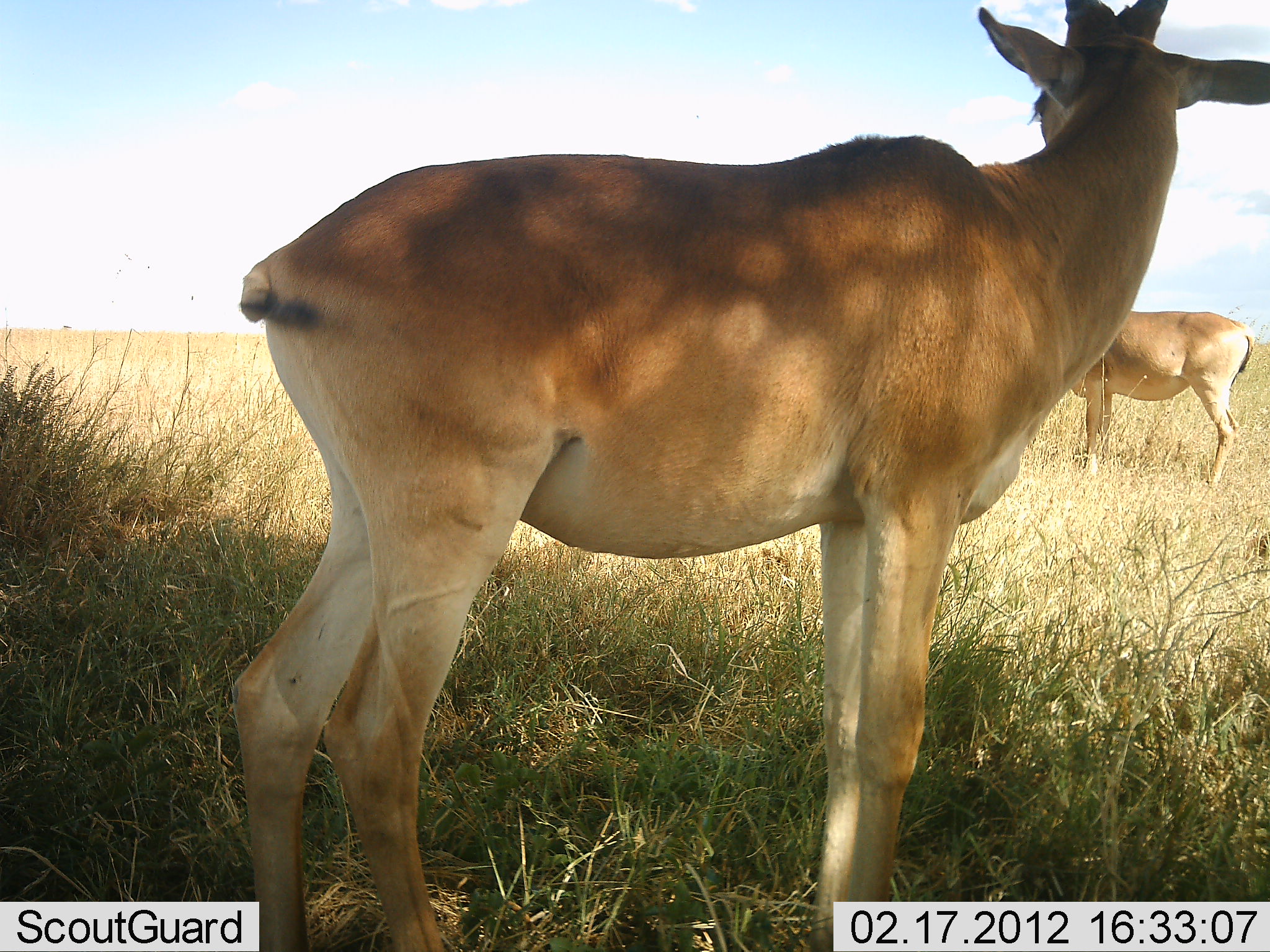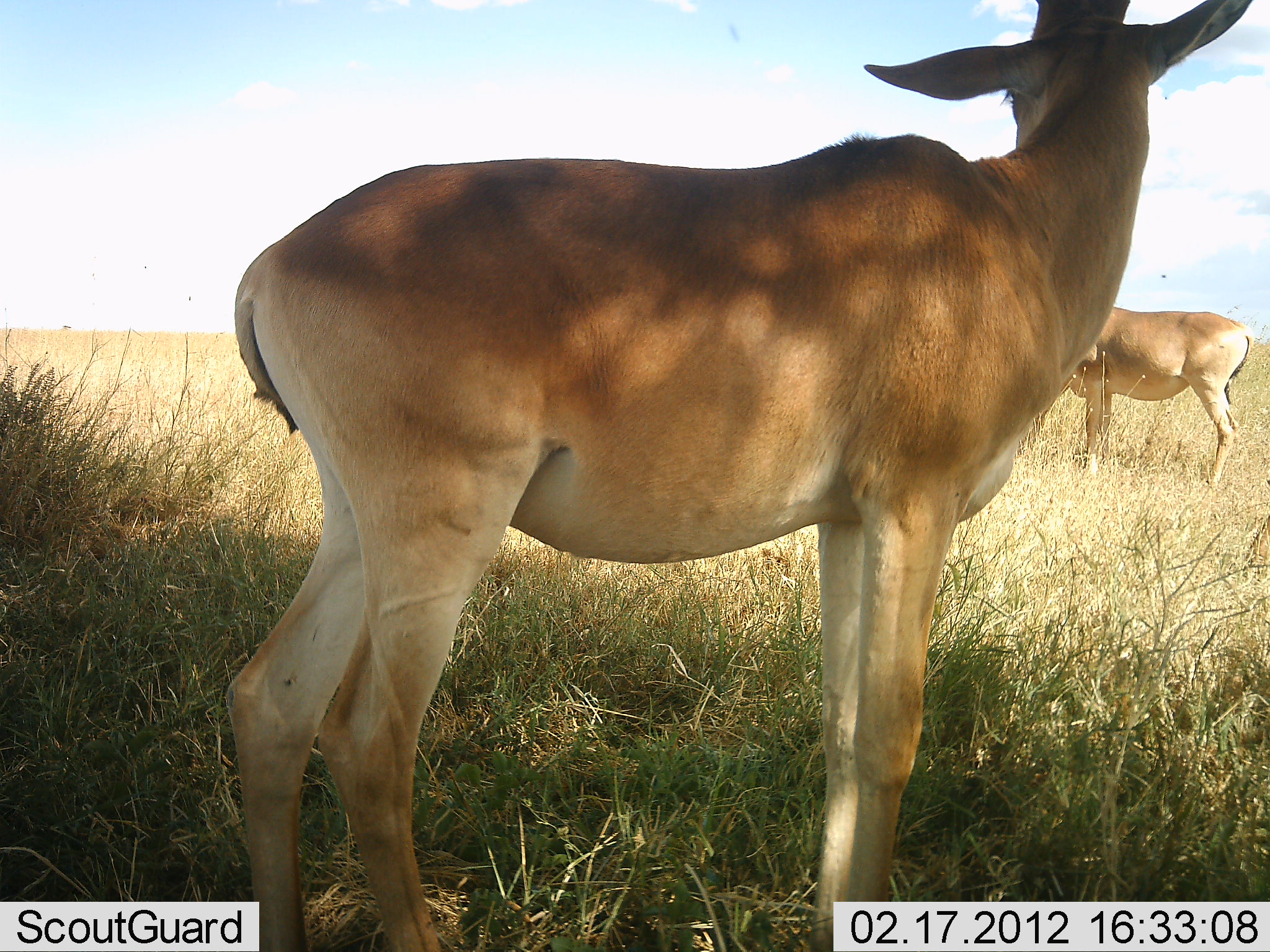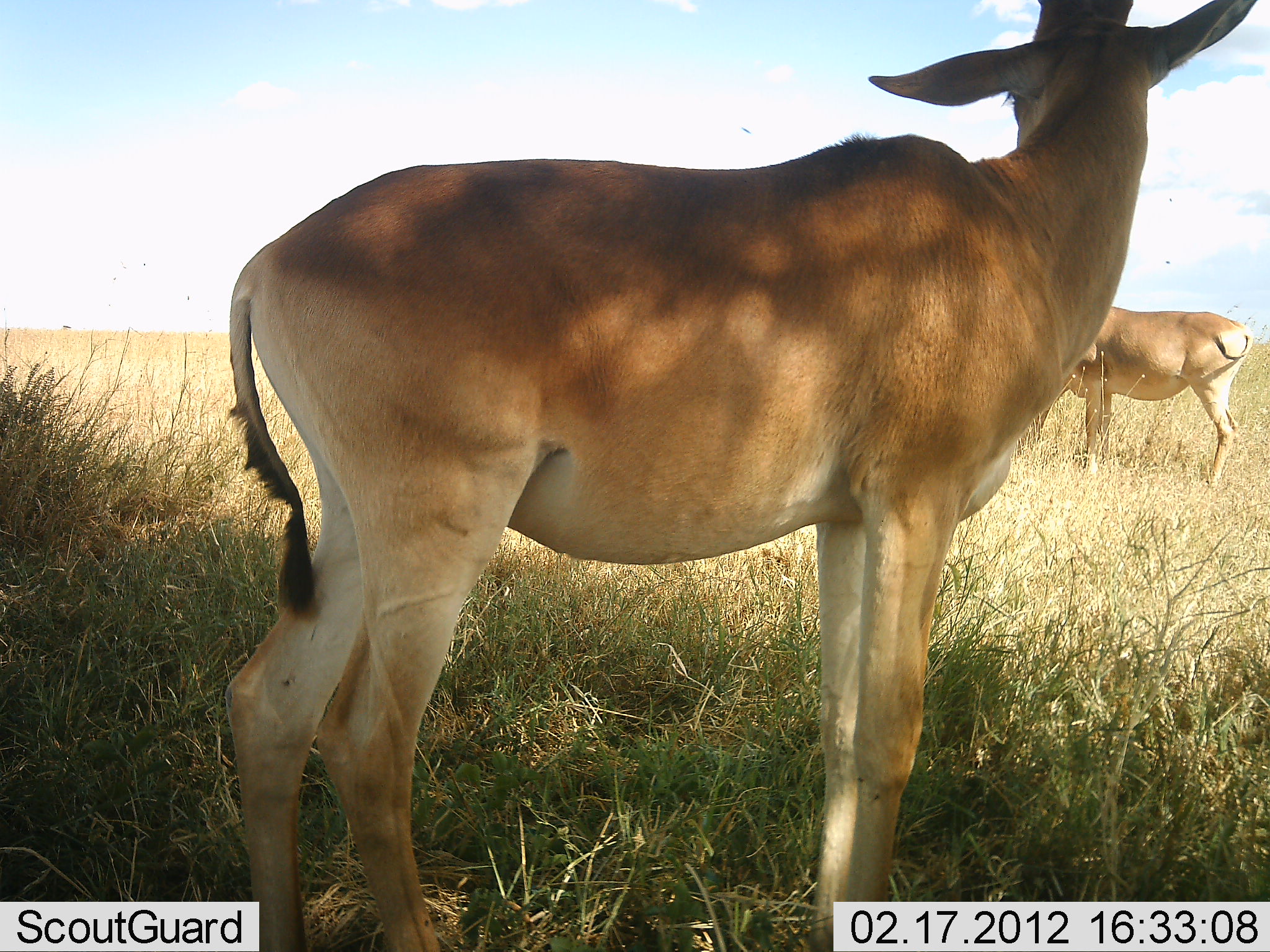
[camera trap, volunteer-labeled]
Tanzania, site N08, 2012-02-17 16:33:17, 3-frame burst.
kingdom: Animalia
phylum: Chordata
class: Mammalia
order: Artiodactyla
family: Bovidae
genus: Alcelaphus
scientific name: Alcelaphus buselaphus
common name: hartebeest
Hartebeest (Alcelaphus buselaphus), count 2. Behavior (volunteer vote fractions): standing 100%, resting 0%, moving 0%, interacting 0%. Young present (vote fraction): 0%. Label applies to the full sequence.